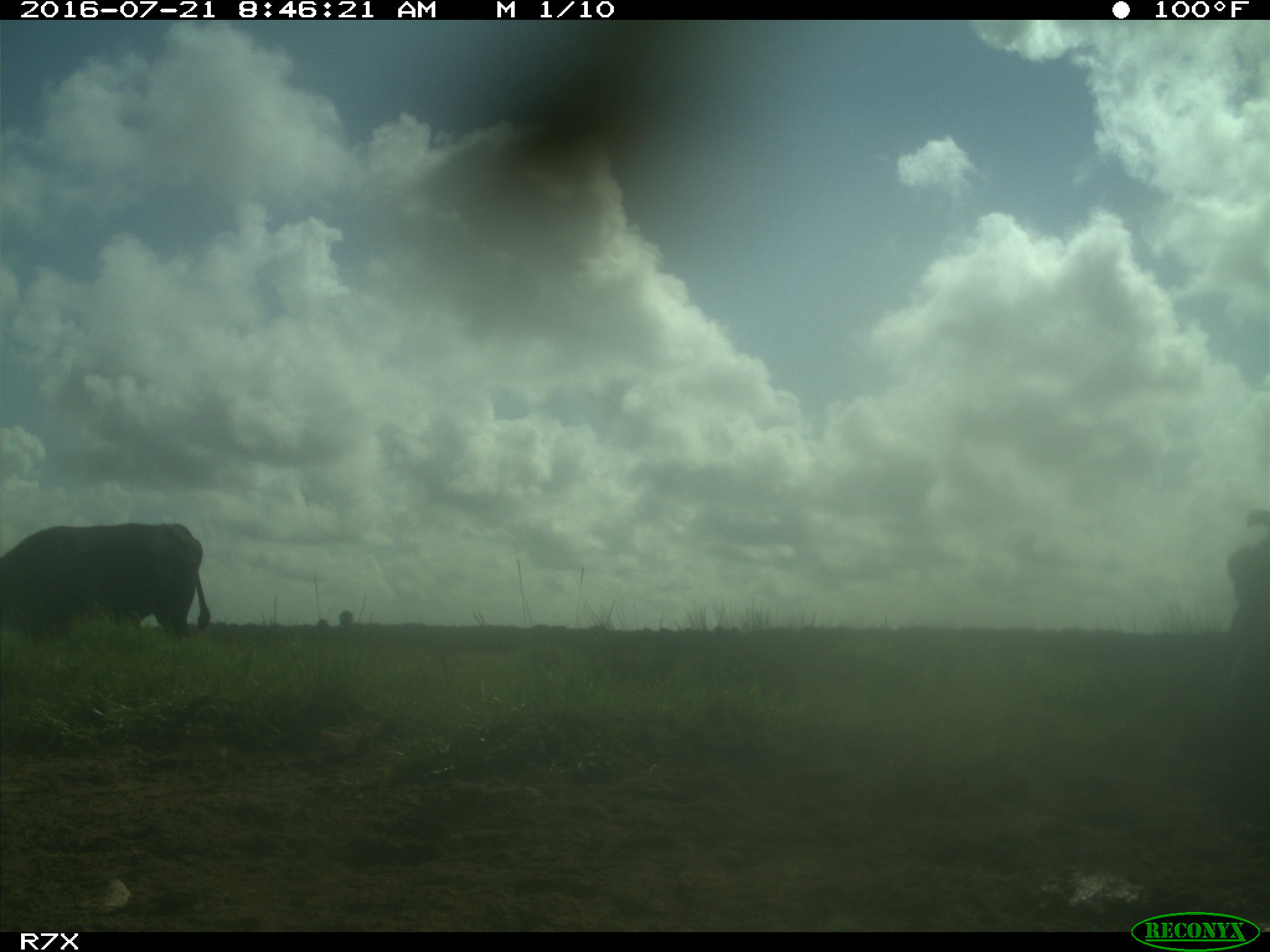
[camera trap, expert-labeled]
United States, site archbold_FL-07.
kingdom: Animalia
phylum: Chordata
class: Mammalia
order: Artiodactyla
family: Bovidae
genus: Bos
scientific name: Bos taurus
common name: domestic cow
Bos taurus (domestic cow).